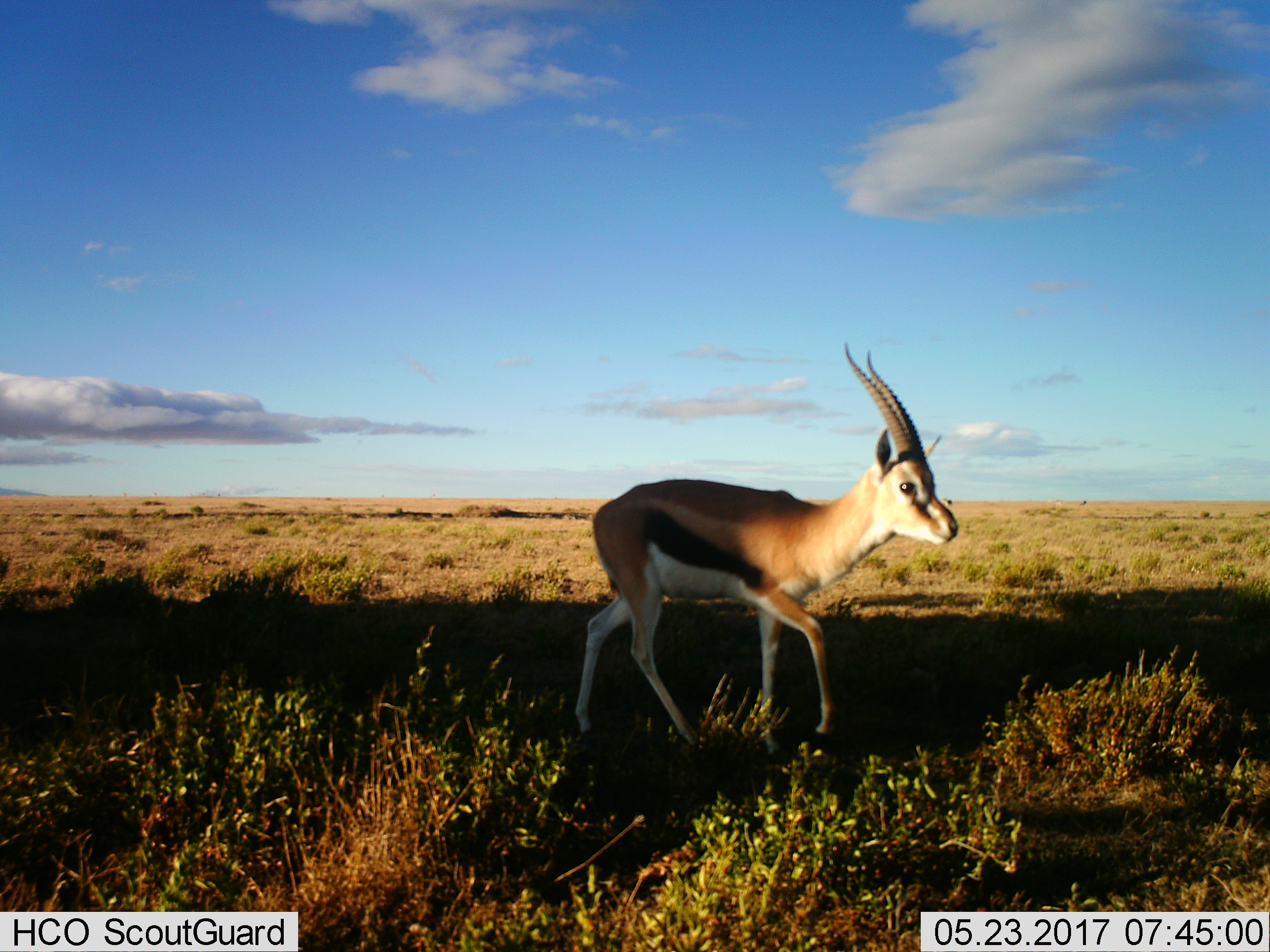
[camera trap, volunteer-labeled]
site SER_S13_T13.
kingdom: Animalia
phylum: Chordata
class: Mammalia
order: Artiodactyla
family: Bovidae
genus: Eudorcas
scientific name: Eudorcas thomsonii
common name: thomson's gazelle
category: gazellethomsons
Gazellethomsons (thomson's gazelle) (Eudorcas thomsonii), count 1. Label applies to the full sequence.